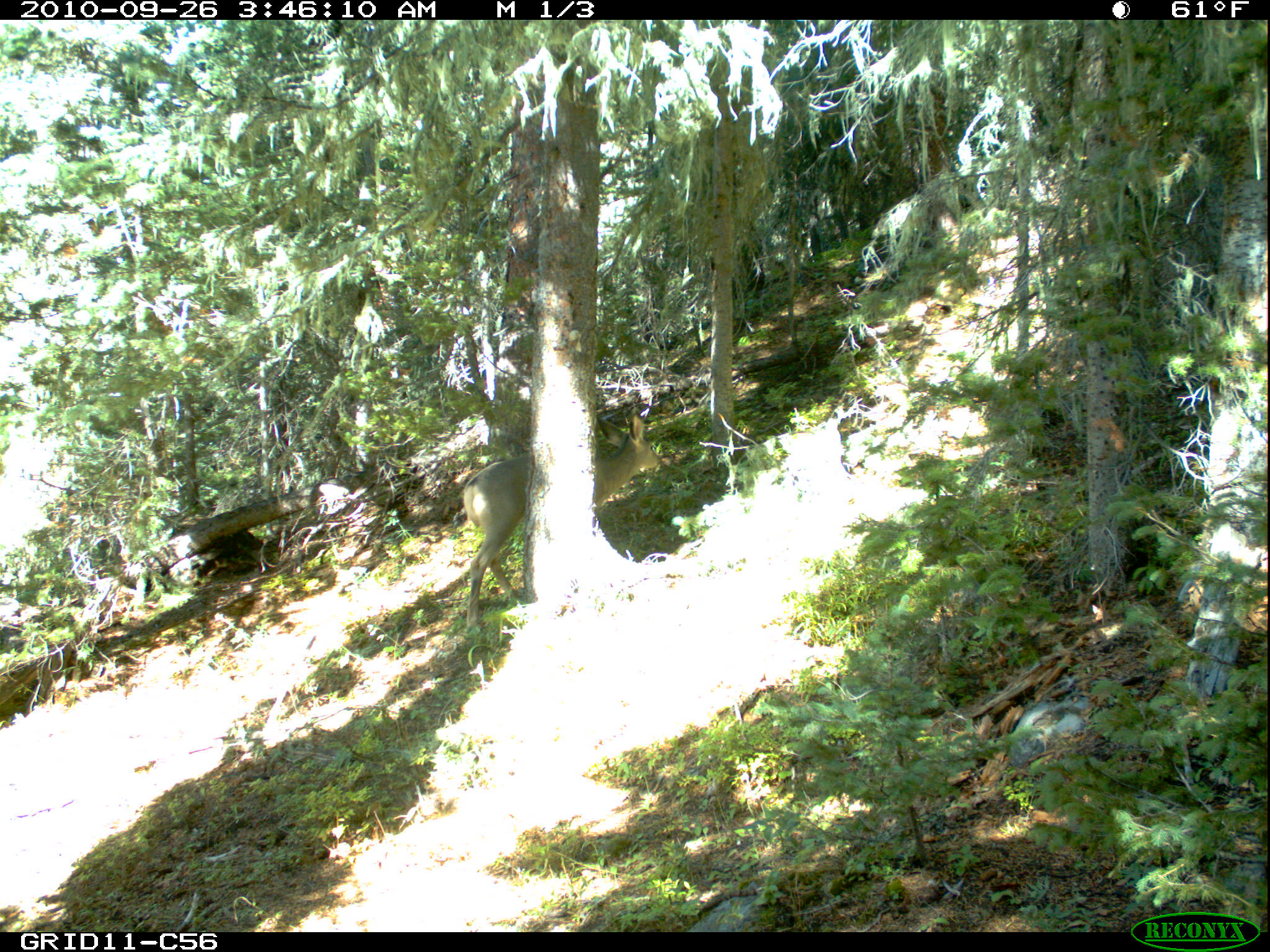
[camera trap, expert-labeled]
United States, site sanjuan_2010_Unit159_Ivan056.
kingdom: Animalia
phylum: Chordata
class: Mammalia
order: Artiodactyla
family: Cervidae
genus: Odocoileus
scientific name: Odocoileus hemionus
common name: mule deer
Odocoileus hemionus (mule deer).